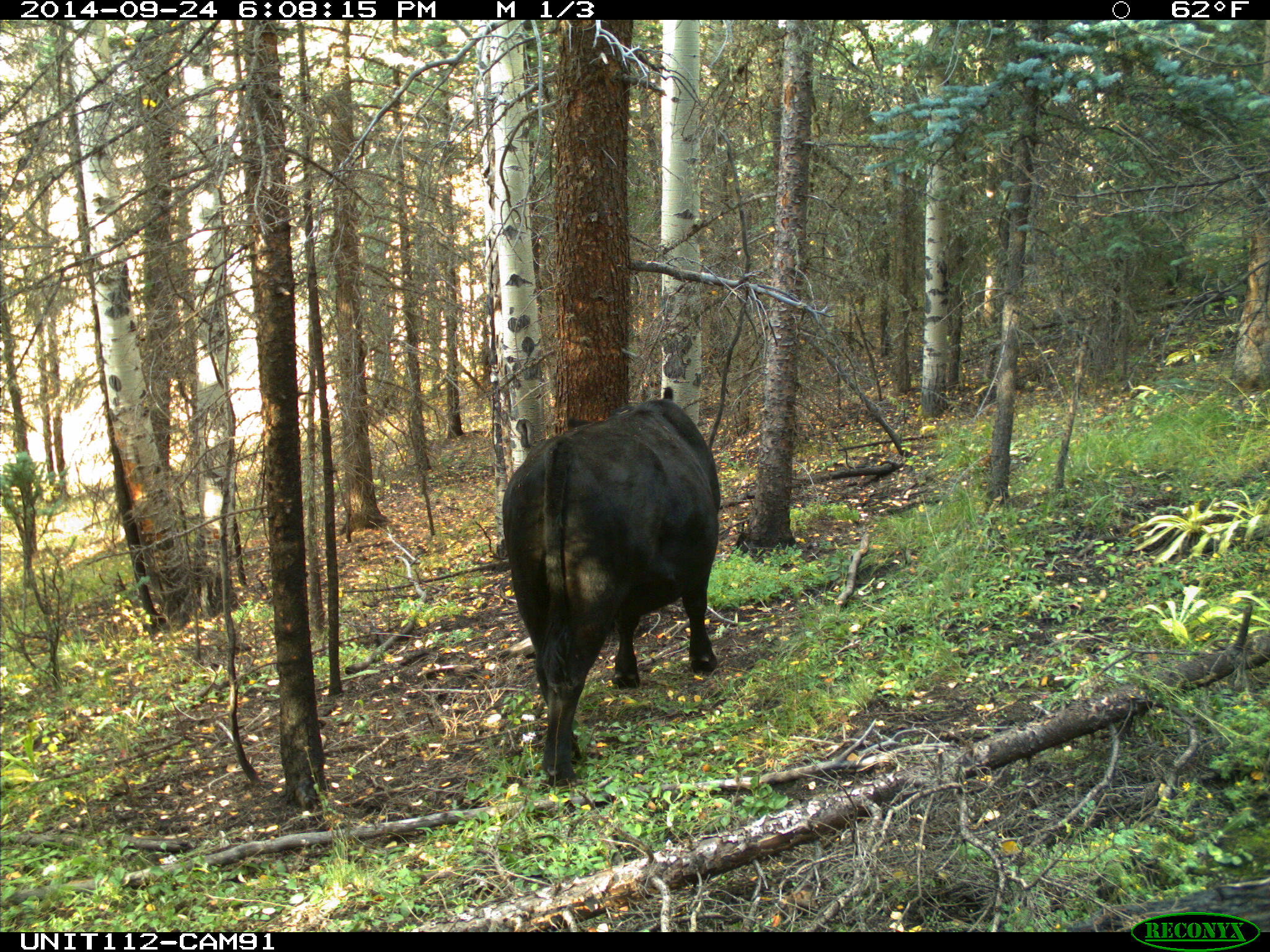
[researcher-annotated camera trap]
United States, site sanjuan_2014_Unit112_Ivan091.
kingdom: Animalia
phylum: Chordata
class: Mammalia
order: Artiodactyla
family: Bovidae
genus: Bos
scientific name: Bos taurus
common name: domestic cow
Bos taurus (domestic cow).